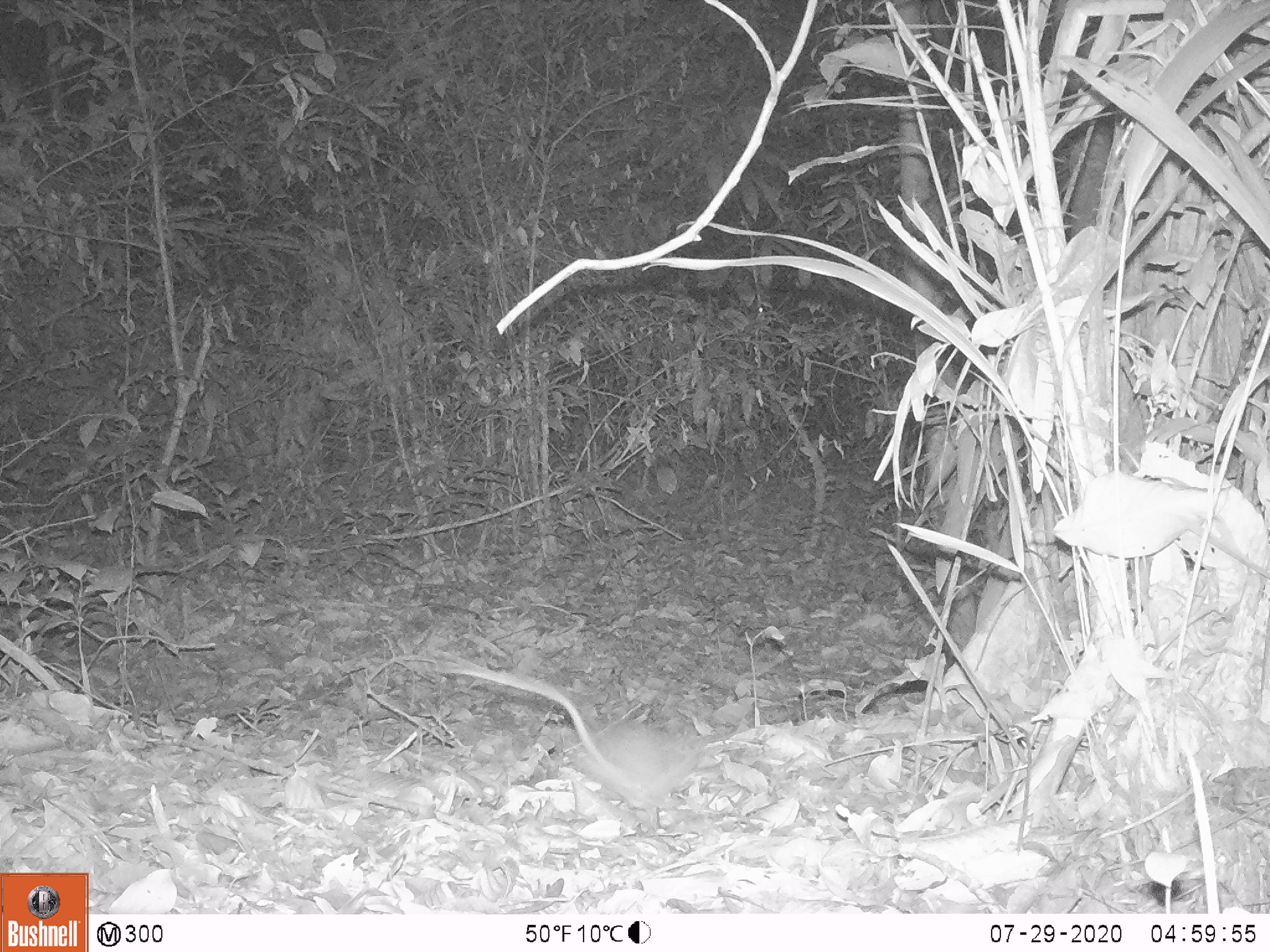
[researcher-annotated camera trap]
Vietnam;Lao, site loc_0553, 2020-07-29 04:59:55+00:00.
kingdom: Animalia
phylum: Chordata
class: Mammalia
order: Rodentia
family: Muridae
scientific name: Muridae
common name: old-world mice and rats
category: unidentified murid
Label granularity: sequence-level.